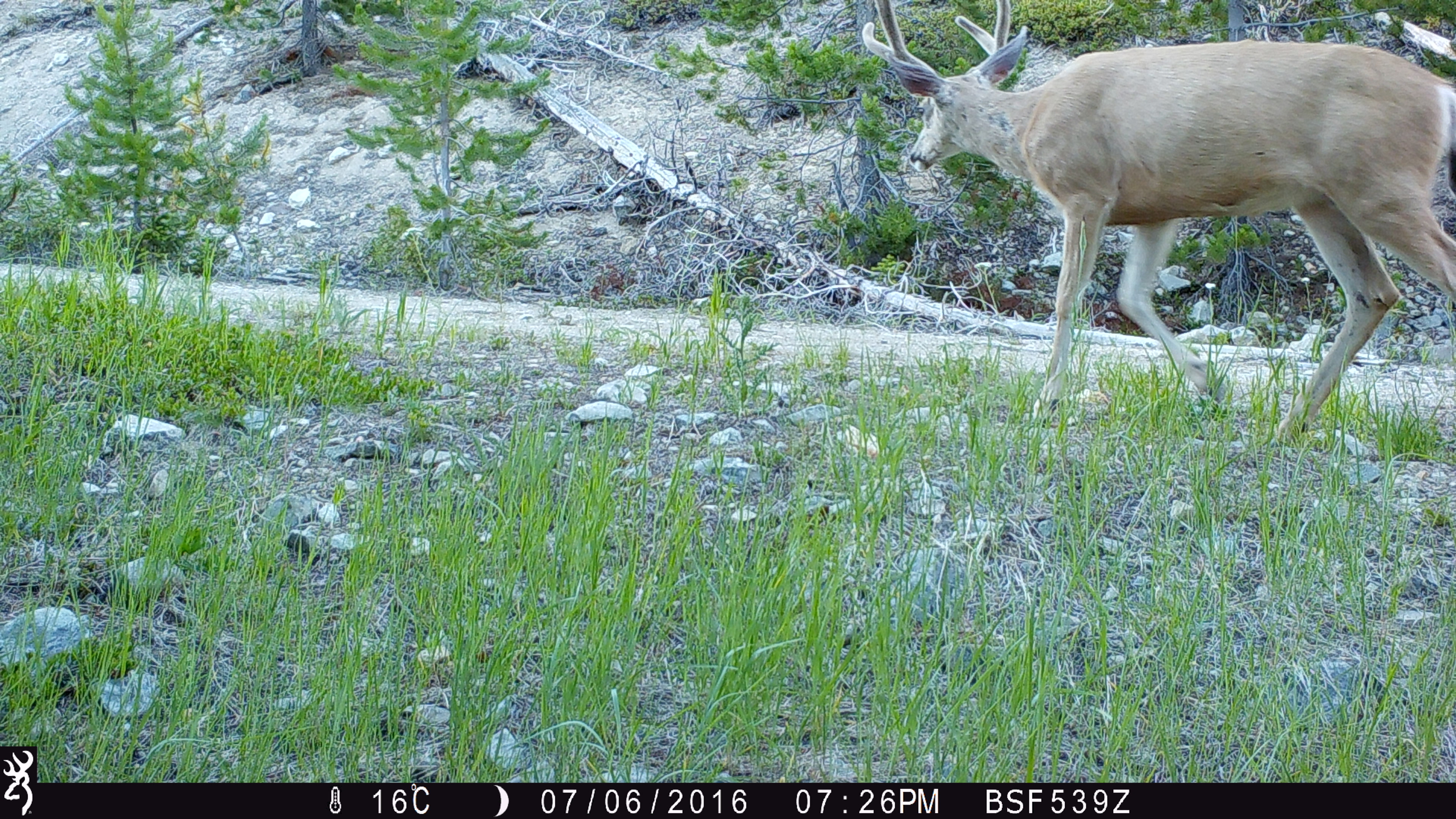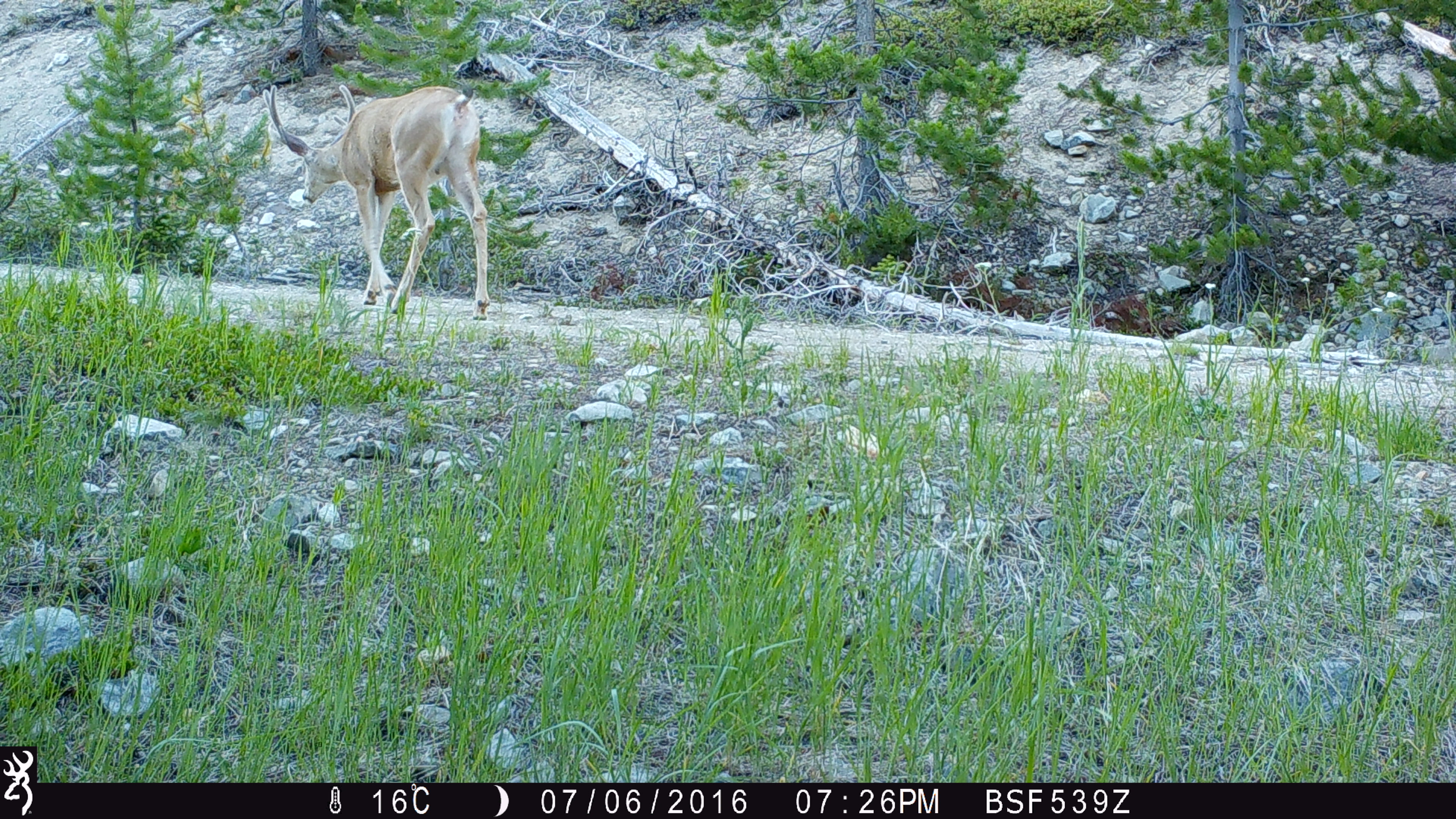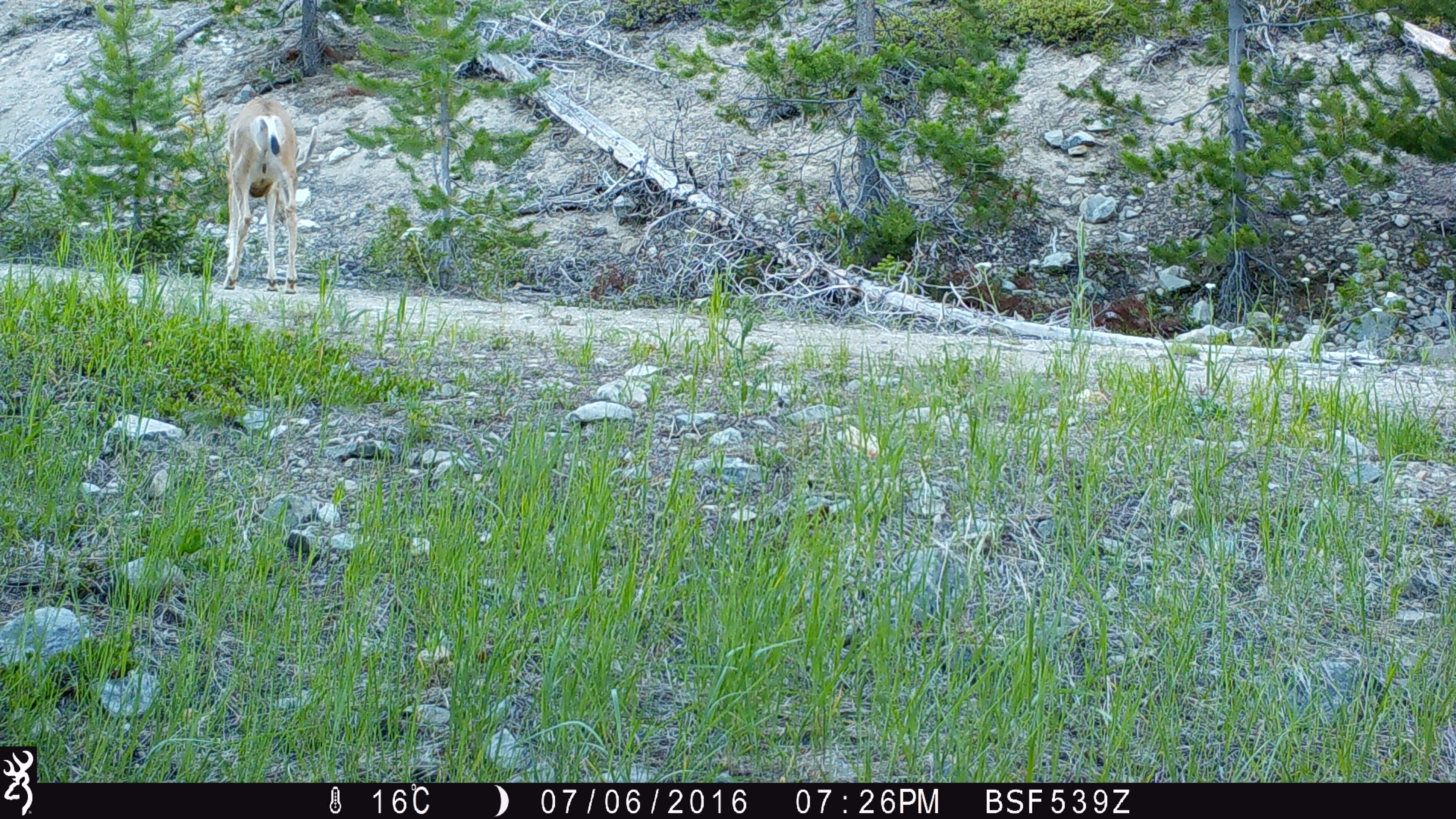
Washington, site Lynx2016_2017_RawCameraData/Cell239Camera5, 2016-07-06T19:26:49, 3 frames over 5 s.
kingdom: Animalia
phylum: Chordata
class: Mammalia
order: Artiodactyla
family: Cervidae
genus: Odocoileus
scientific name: Odocoileus hemionus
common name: mule deer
Odocoileus hemionus (mule deer). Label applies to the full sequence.